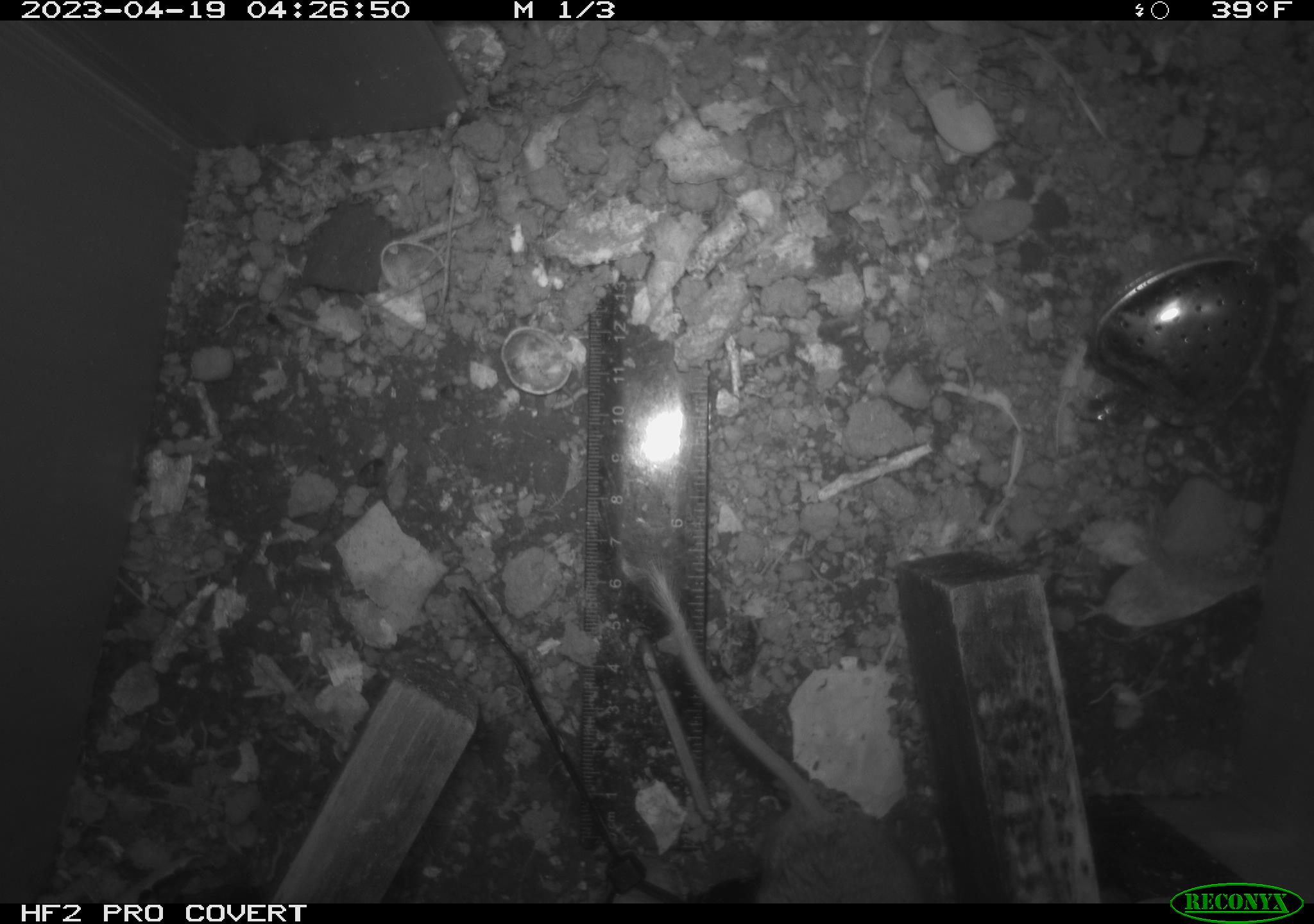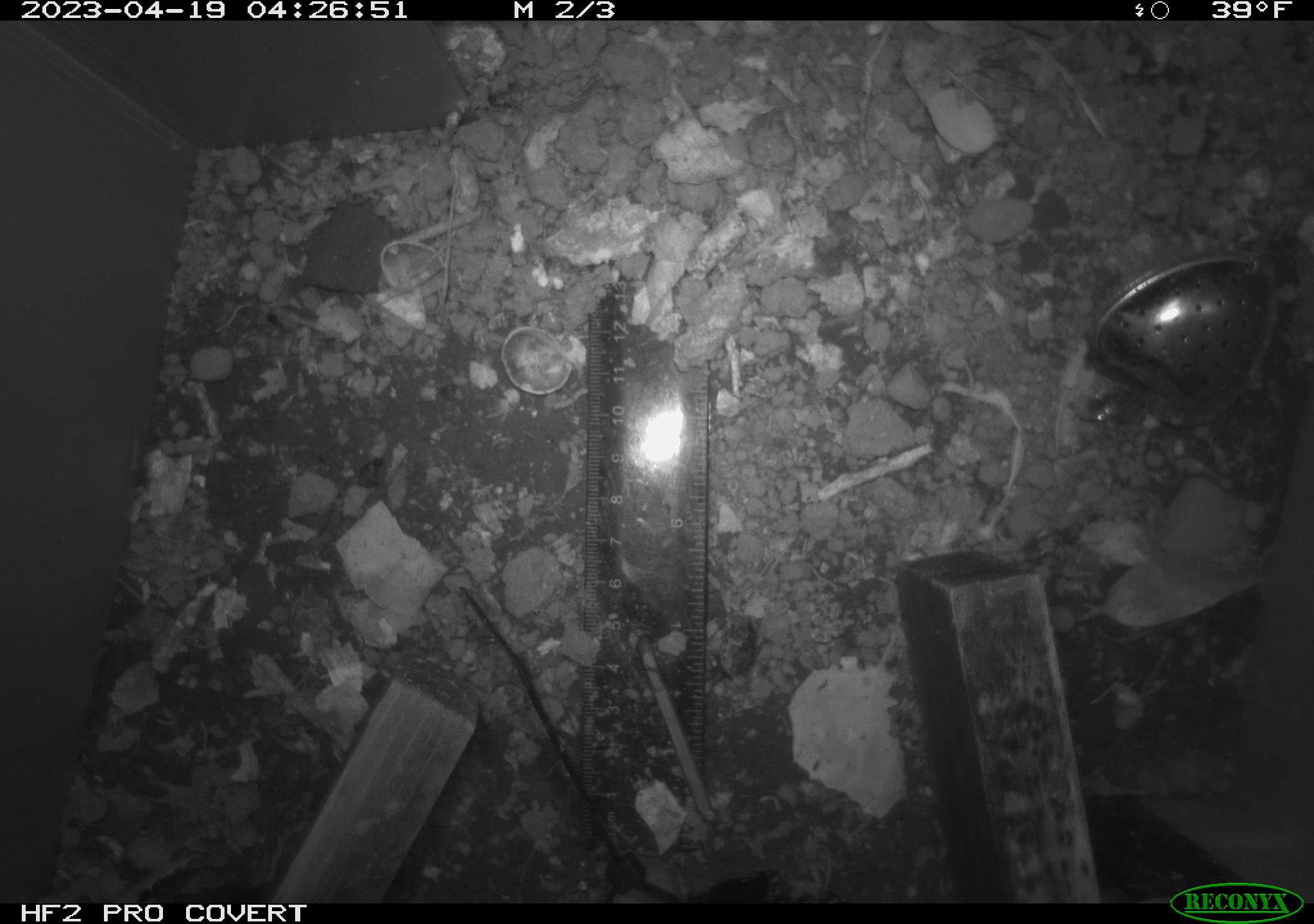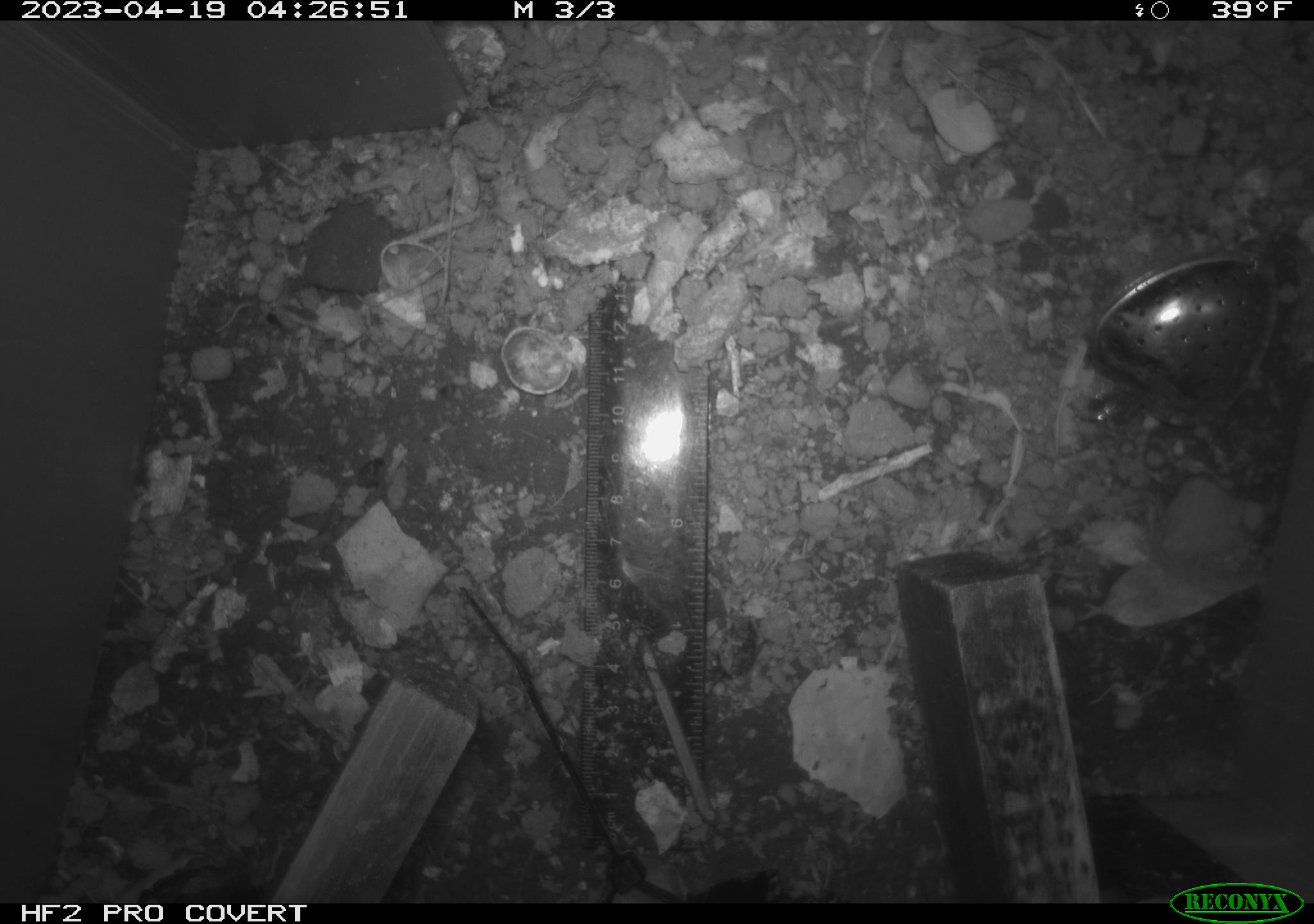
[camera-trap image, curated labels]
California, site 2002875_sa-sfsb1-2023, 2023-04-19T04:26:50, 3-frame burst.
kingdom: Animalia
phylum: Chordata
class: Mammalia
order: Rodentia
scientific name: Rodentia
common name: mouse species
Mouse species (Rodentia).